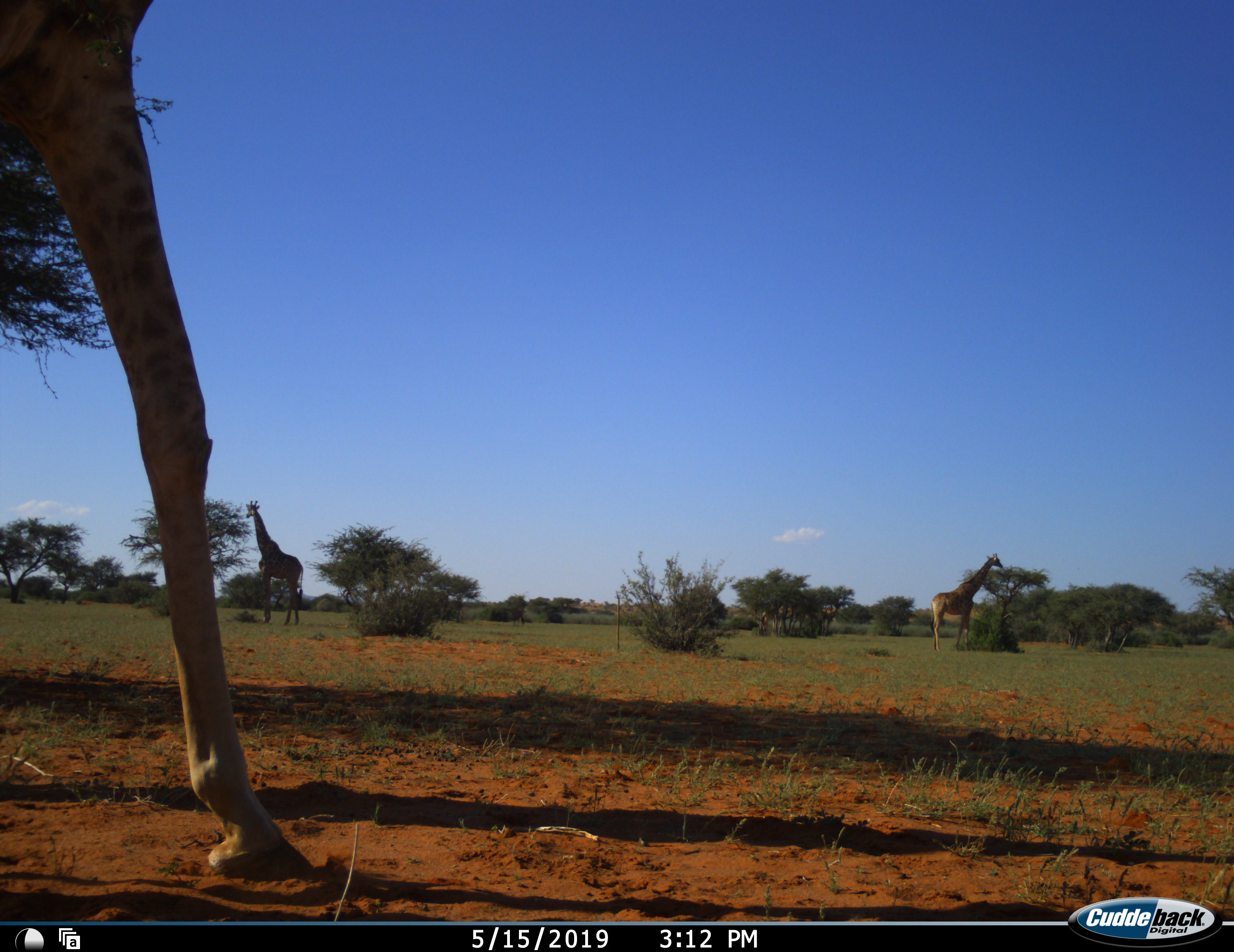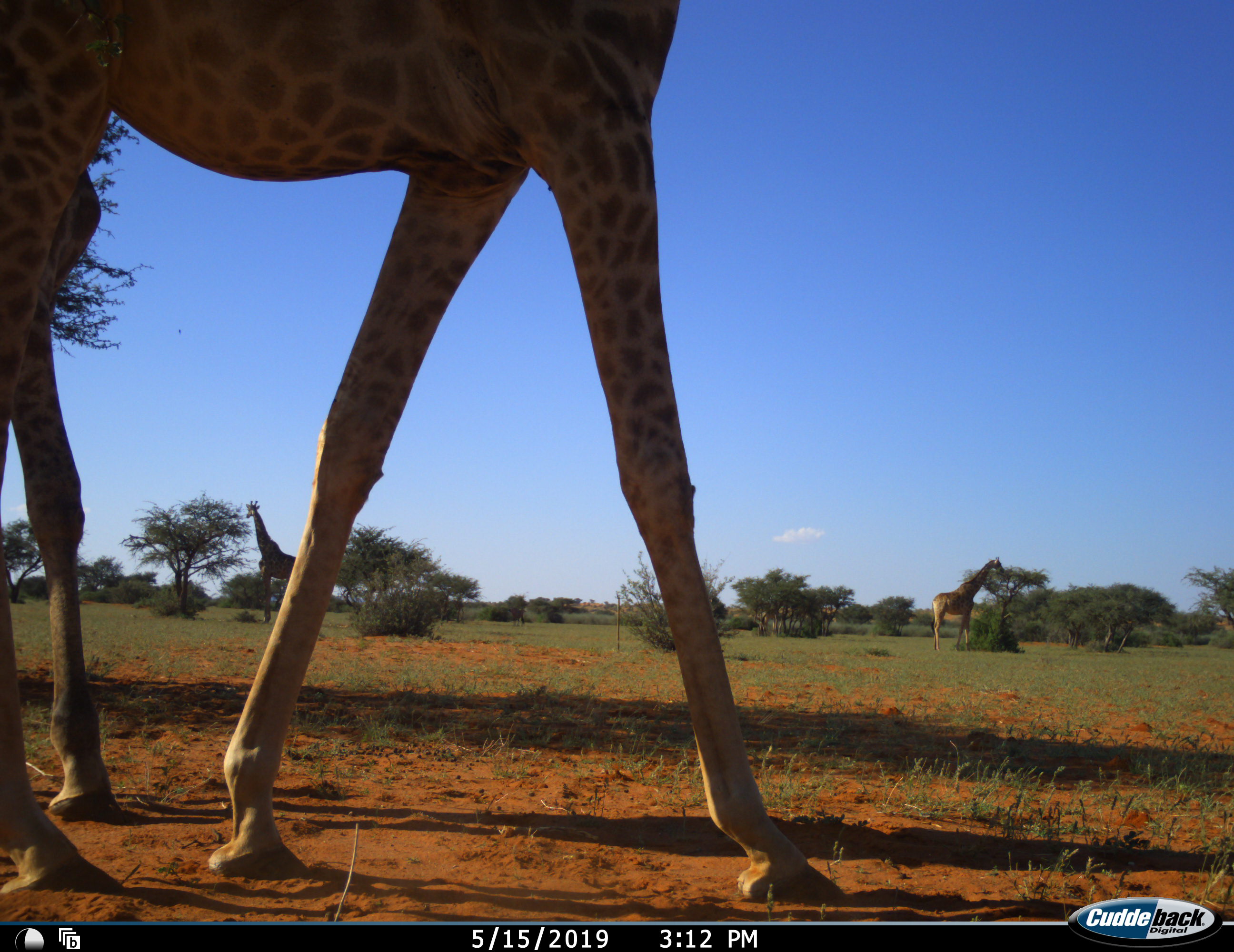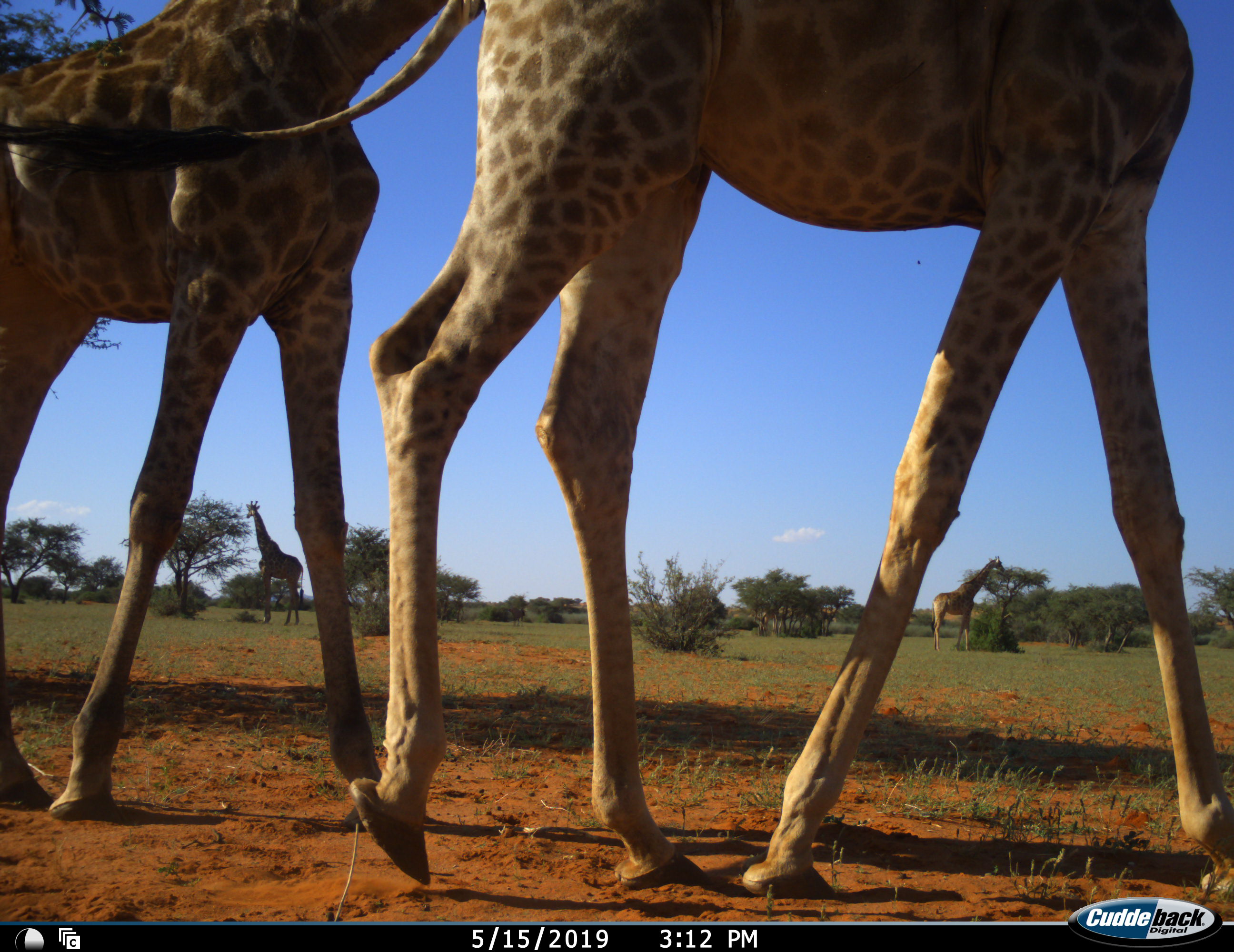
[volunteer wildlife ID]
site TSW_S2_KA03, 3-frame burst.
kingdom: Animalia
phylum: Chordata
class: Mammalia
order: Artiodactyla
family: Giraffidae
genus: Giraffa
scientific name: Giraffa camelopardalis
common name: giraffe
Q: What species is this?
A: Giraffe (Giraffa camelopardalis).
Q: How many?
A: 4.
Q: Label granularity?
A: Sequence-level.